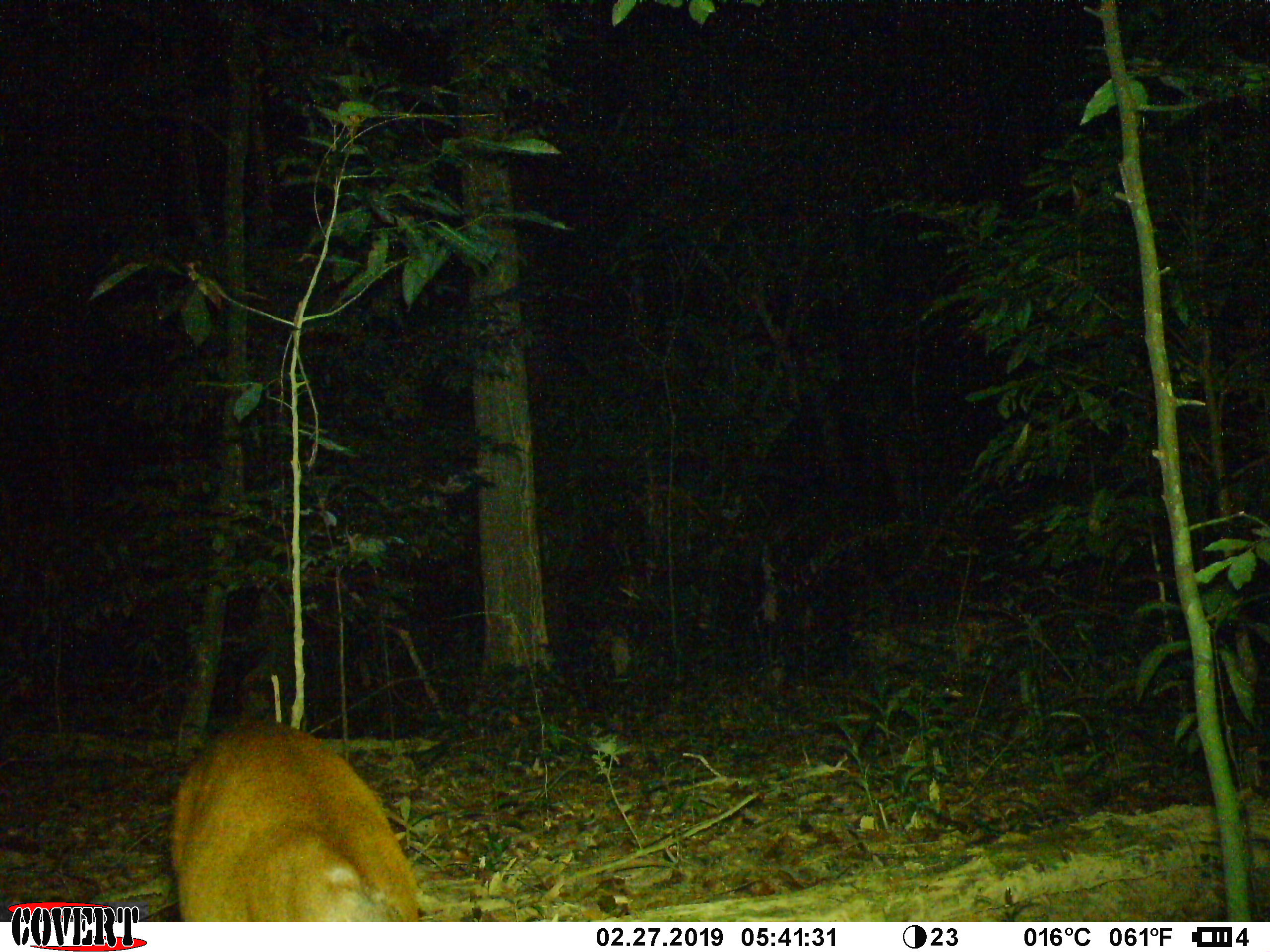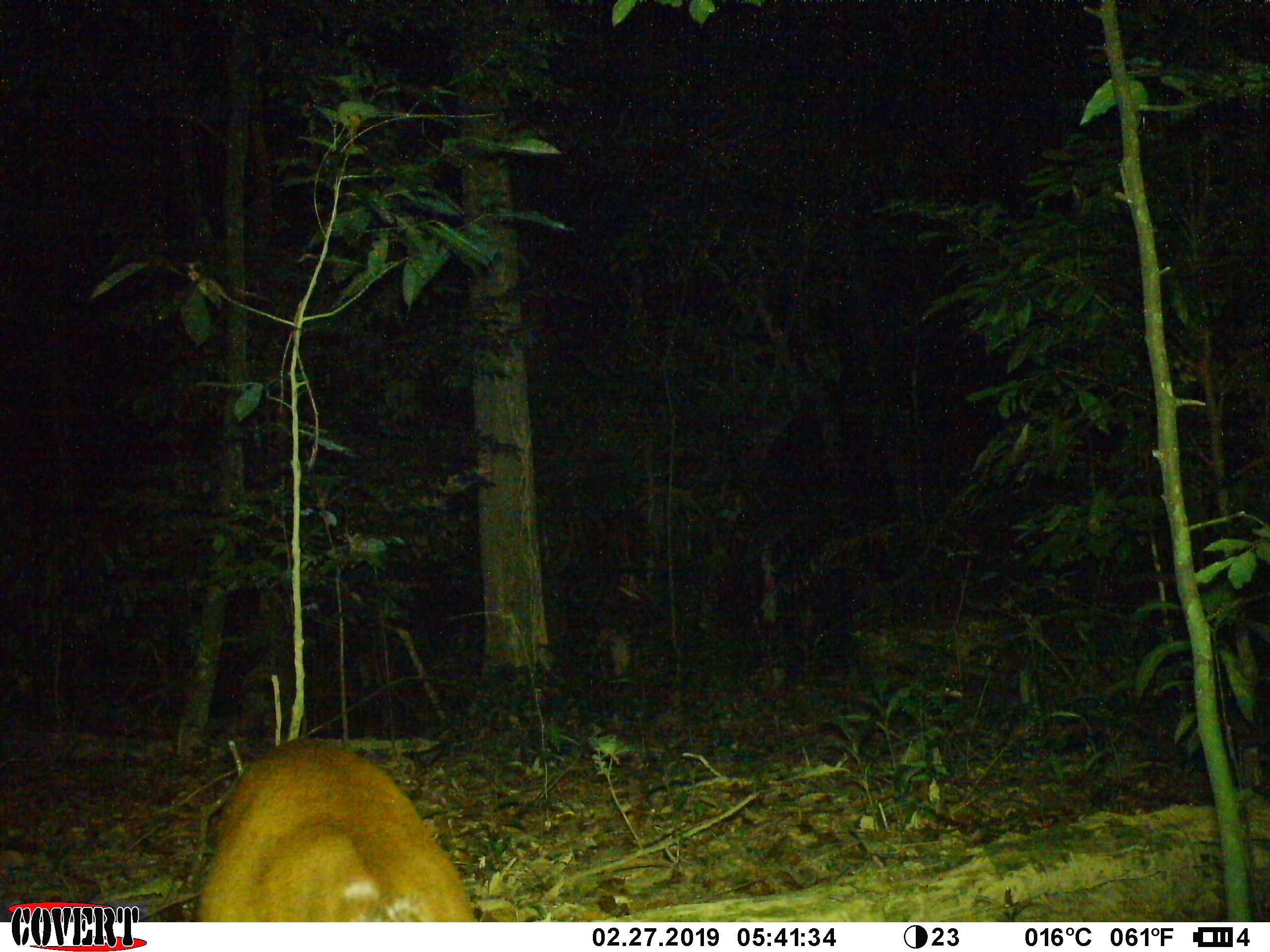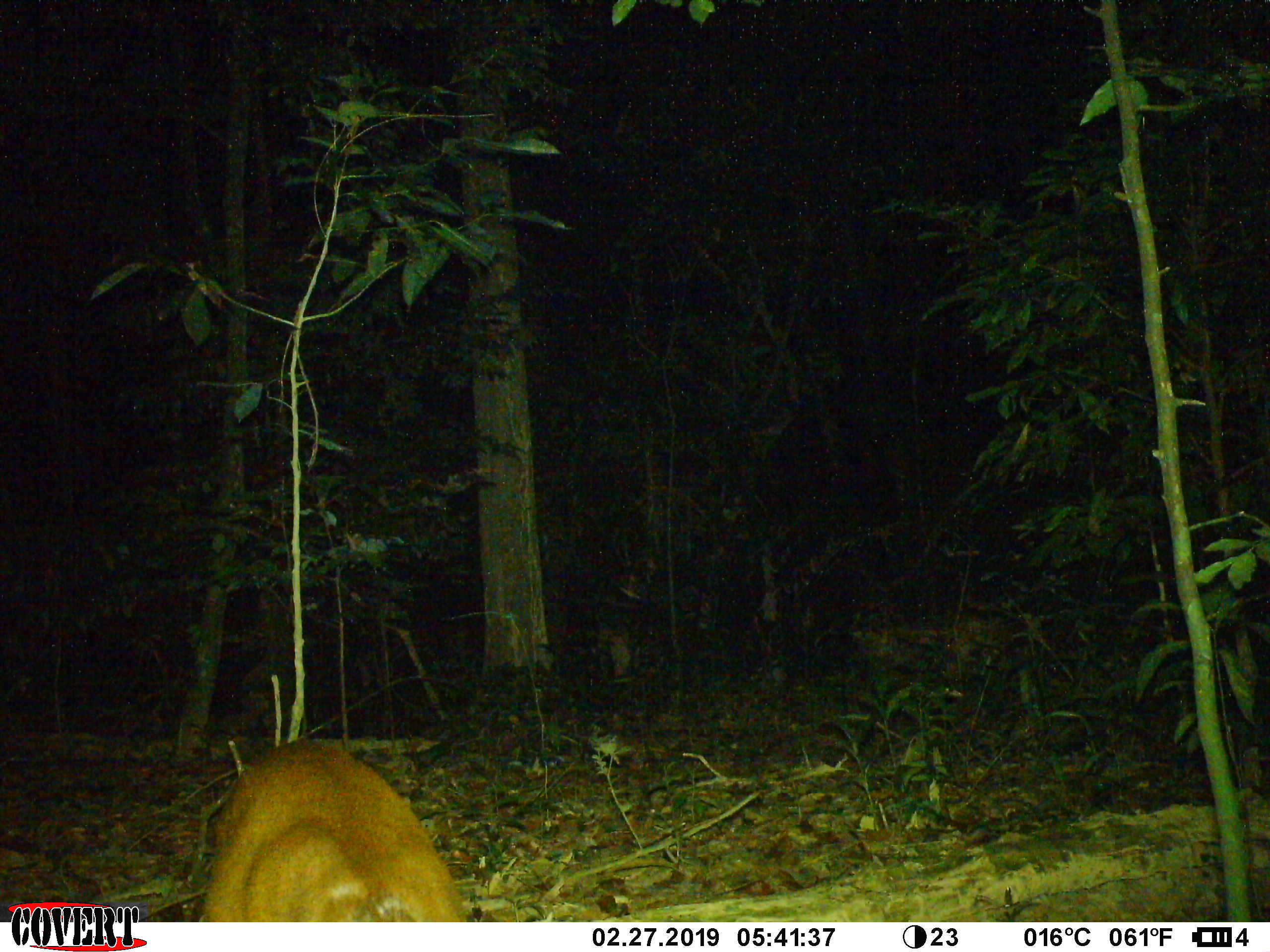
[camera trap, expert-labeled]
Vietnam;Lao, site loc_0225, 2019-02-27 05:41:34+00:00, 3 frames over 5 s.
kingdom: Animalia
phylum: Chordata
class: Mammalia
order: Artiodactyla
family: Cervidae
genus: Muntiacus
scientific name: Muntiacus vuquangensis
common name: large-antlered muntjac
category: large antlered muntjac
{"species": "large antlered muntjac (large-antlered muntjac) (Muntiacus vuquangensis)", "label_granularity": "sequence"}